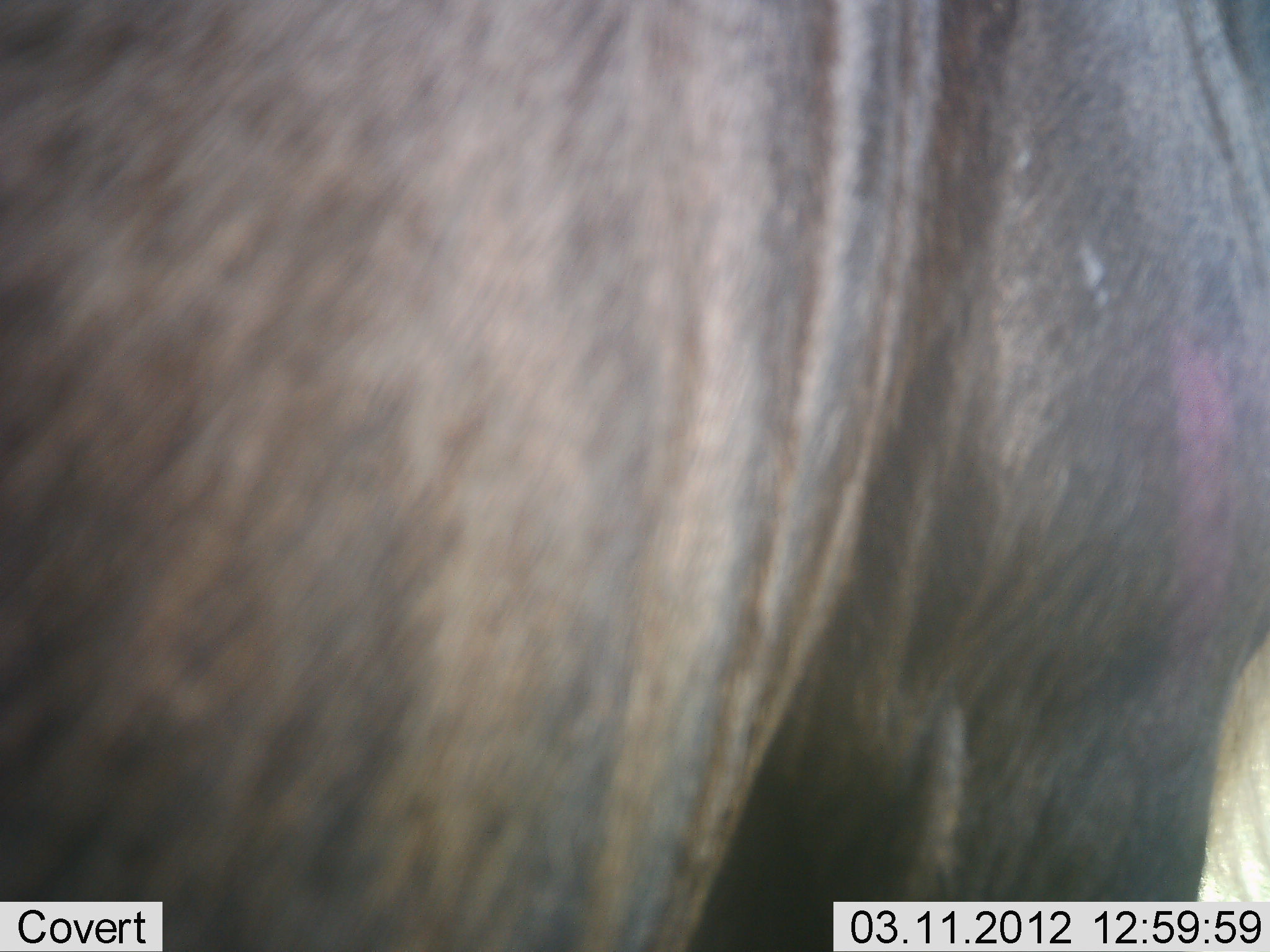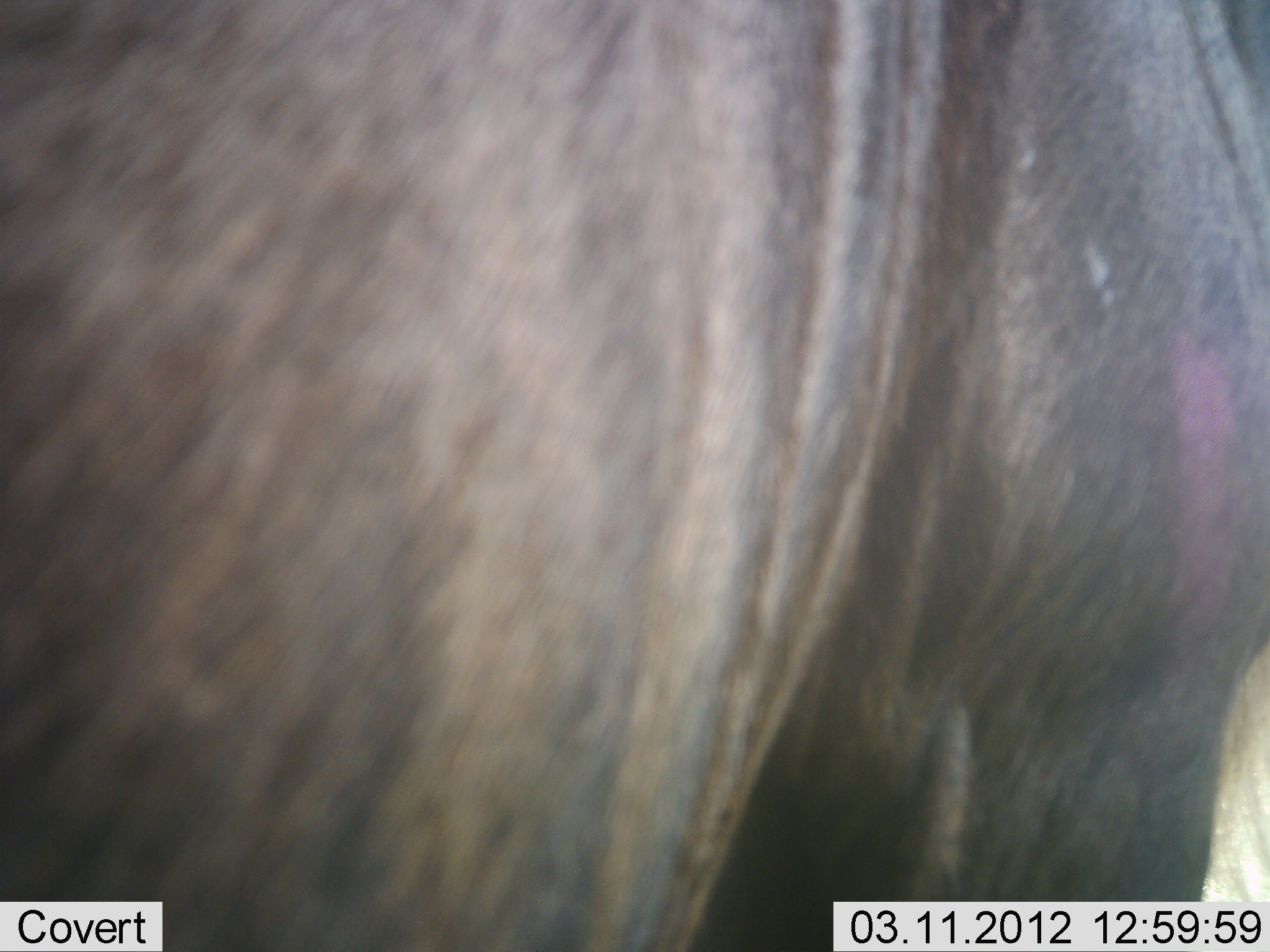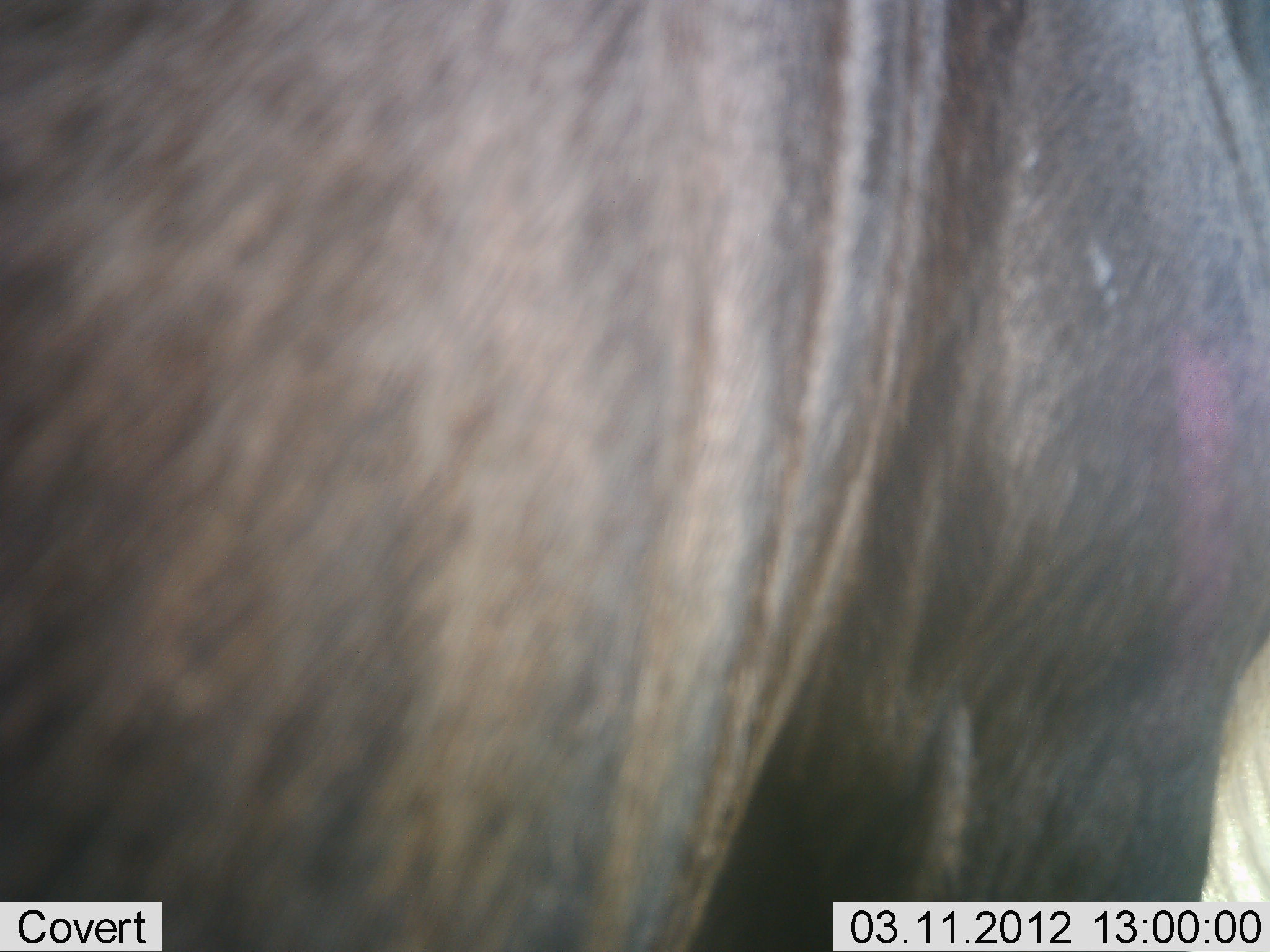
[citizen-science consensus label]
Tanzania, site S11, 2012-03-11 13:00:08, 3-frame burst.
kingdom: Animalia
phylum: Chordata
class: Mammalia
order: Artiodactyla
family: Bovidae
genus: Connochaetes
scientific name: Connochaetes taurinus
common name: blue wildebeest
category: wildebeest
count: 1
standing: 95%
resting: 0%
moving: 0%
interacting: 0%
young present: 0%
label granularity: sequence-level